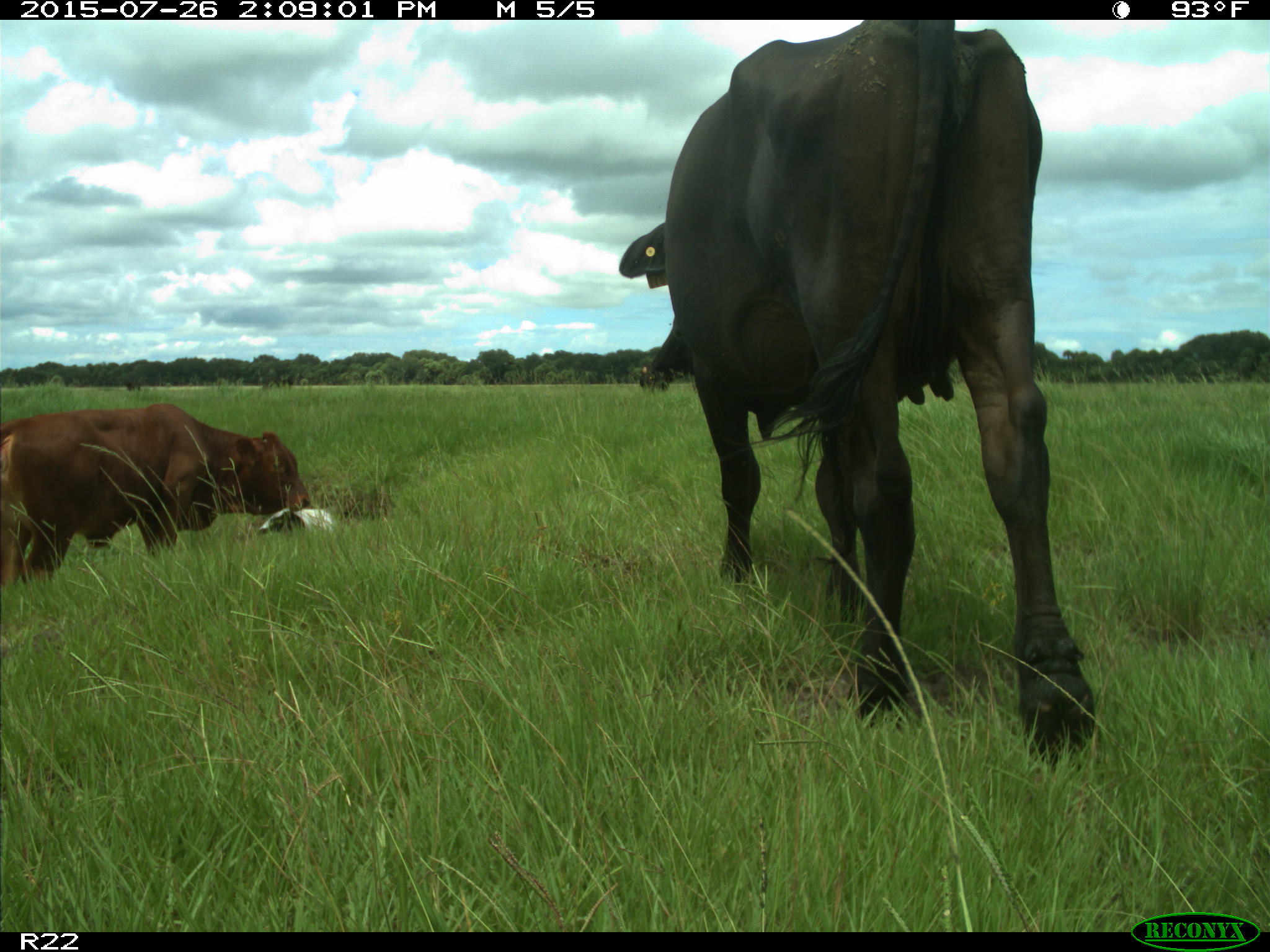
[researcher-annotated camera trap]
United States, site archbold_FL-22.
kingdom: Animalia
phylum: Chordata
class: Mammalia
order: Artiodactyla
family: Bovidae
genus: Bos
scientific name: Bos taurus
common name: domestic cow